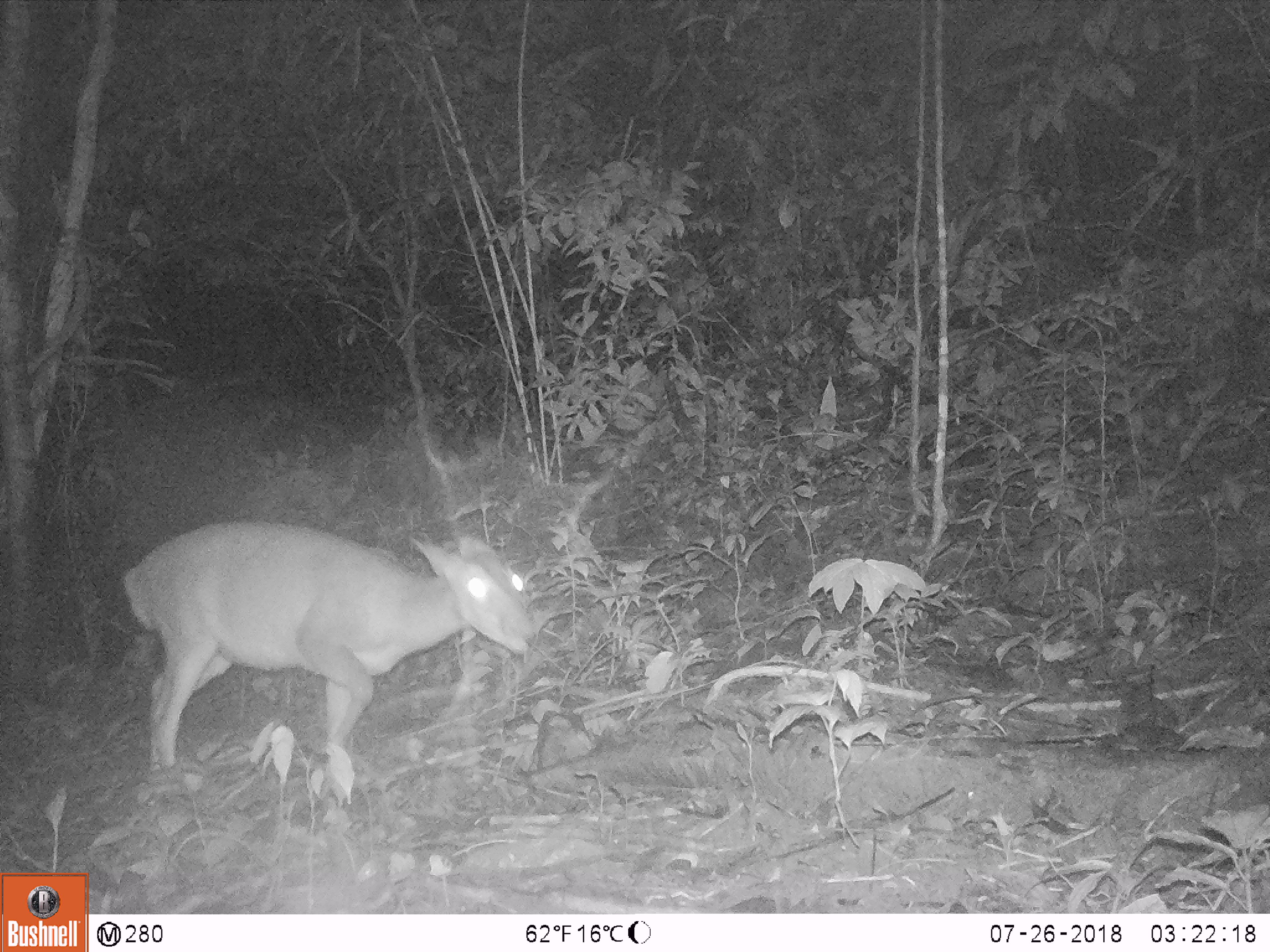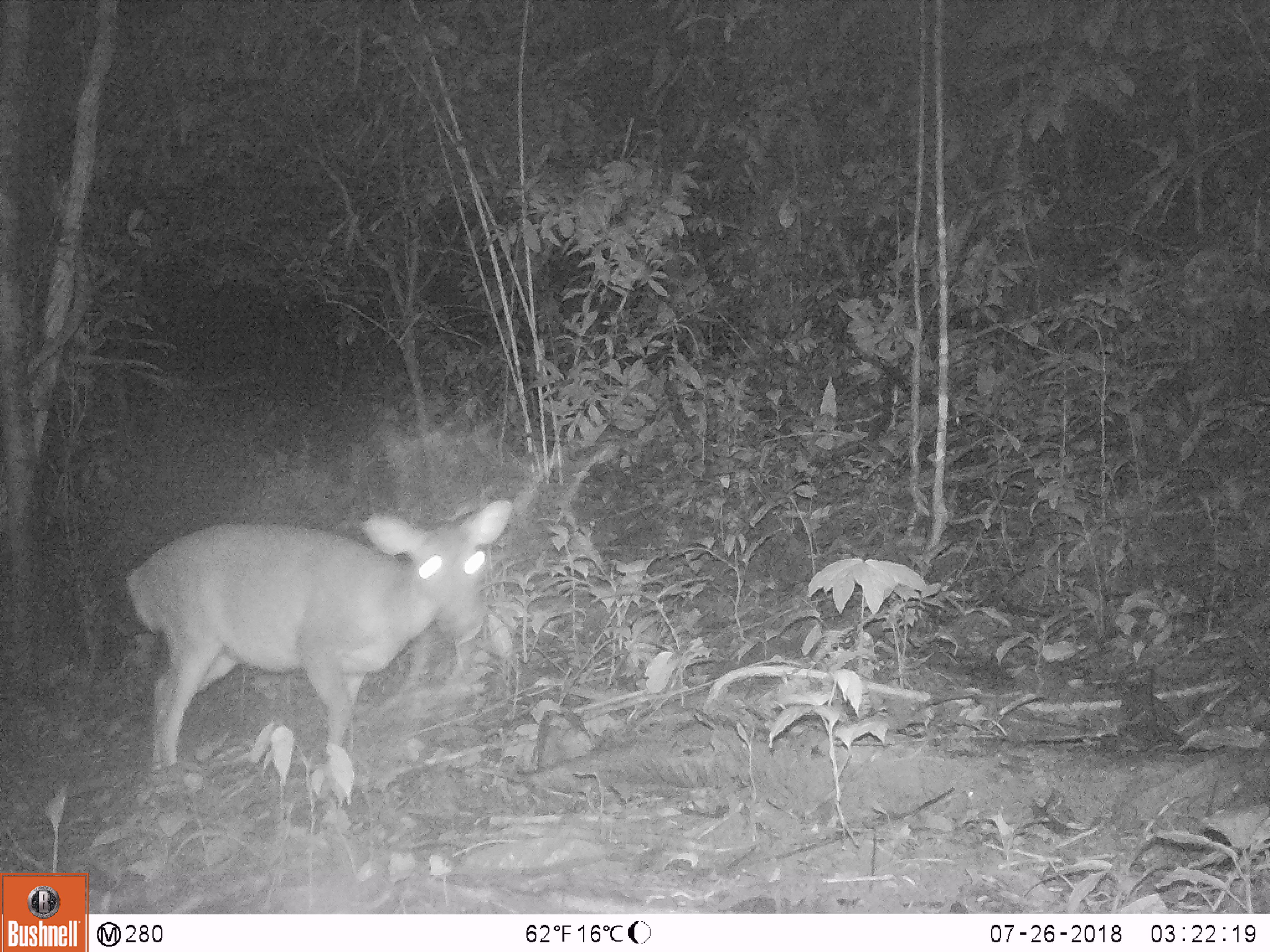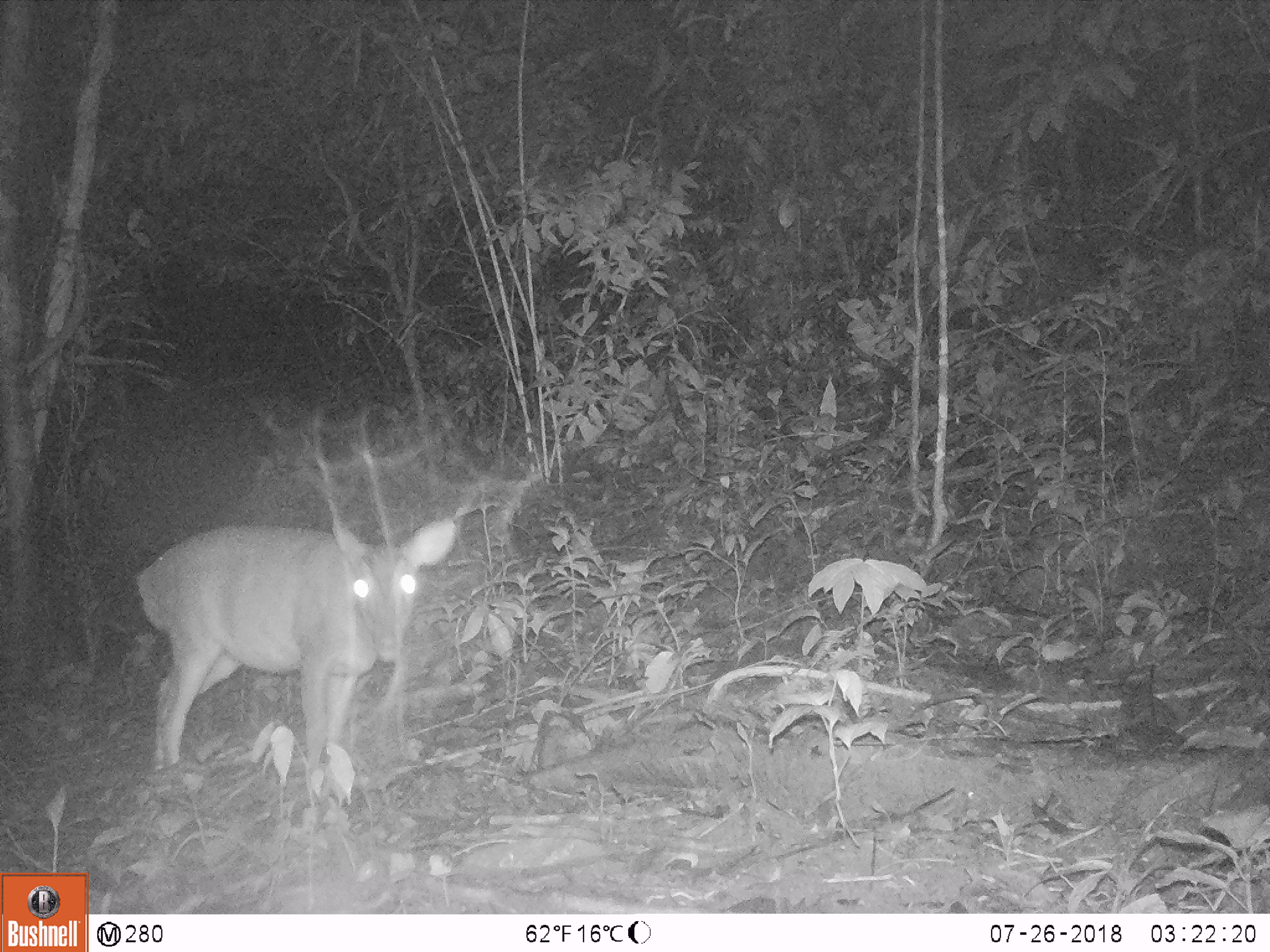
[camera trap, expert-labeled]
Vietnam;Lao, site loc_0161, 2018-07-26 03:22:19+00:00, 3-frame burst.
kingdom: Animalia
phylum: Chordata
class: Mammalia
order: Artiodactyla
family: Cervidae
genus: Muntiacus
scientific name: Muntiacus vuquangensis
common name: large-antlered muntjac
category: large antlered muntjac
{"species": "large antlered muntjac (large-antlered muntjac) (Muntiacus vuquangensis)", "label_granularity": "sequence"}